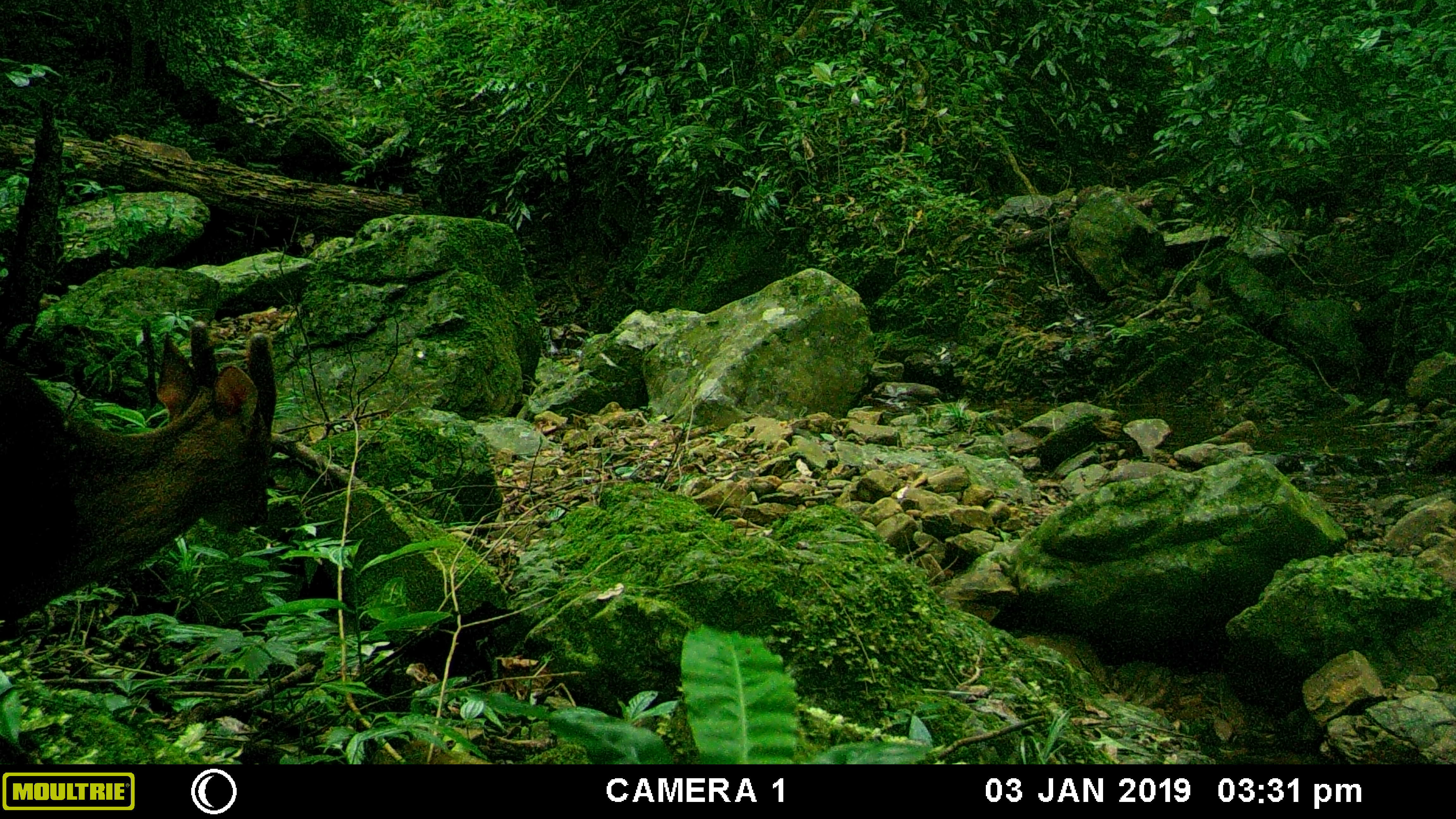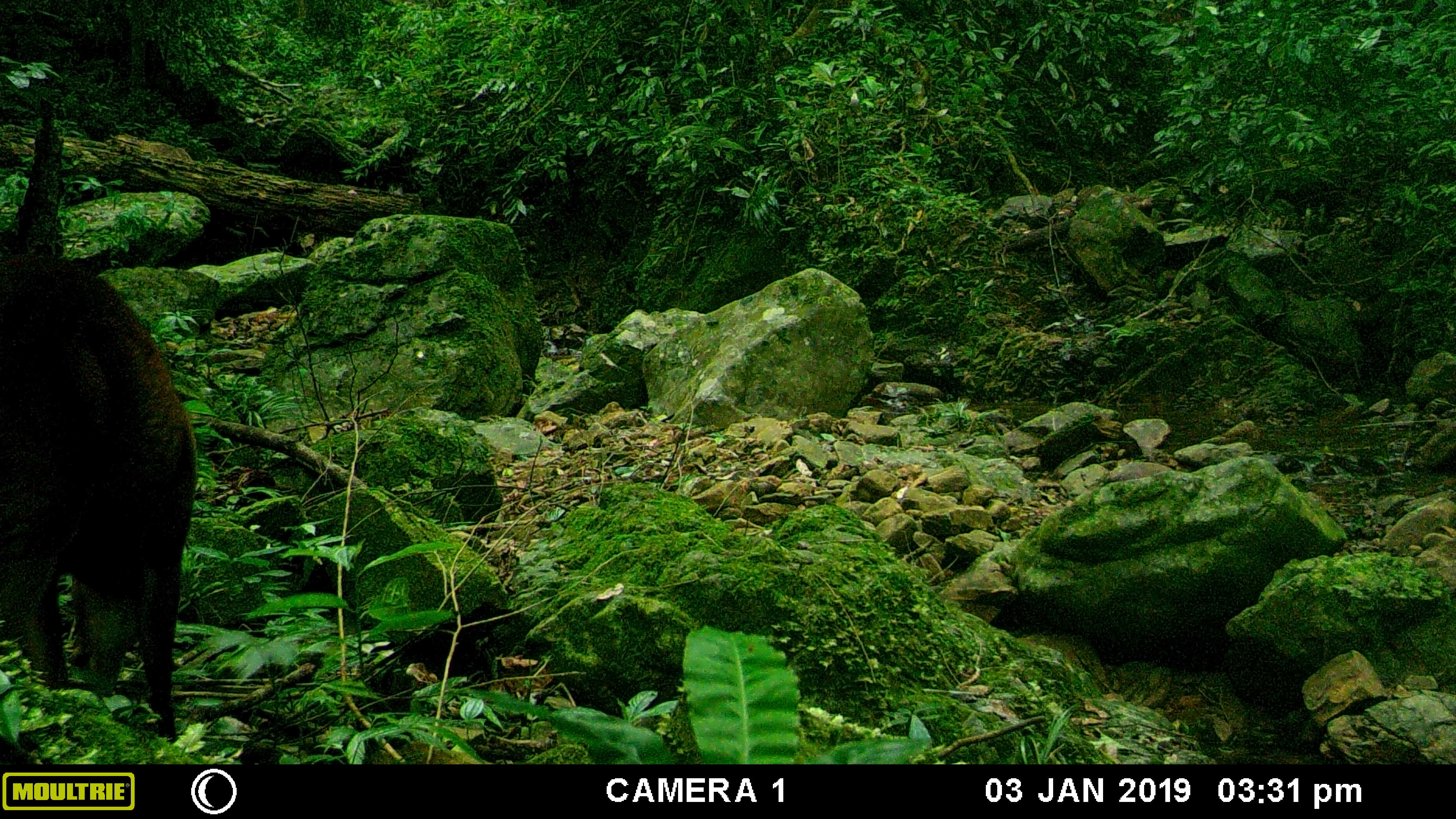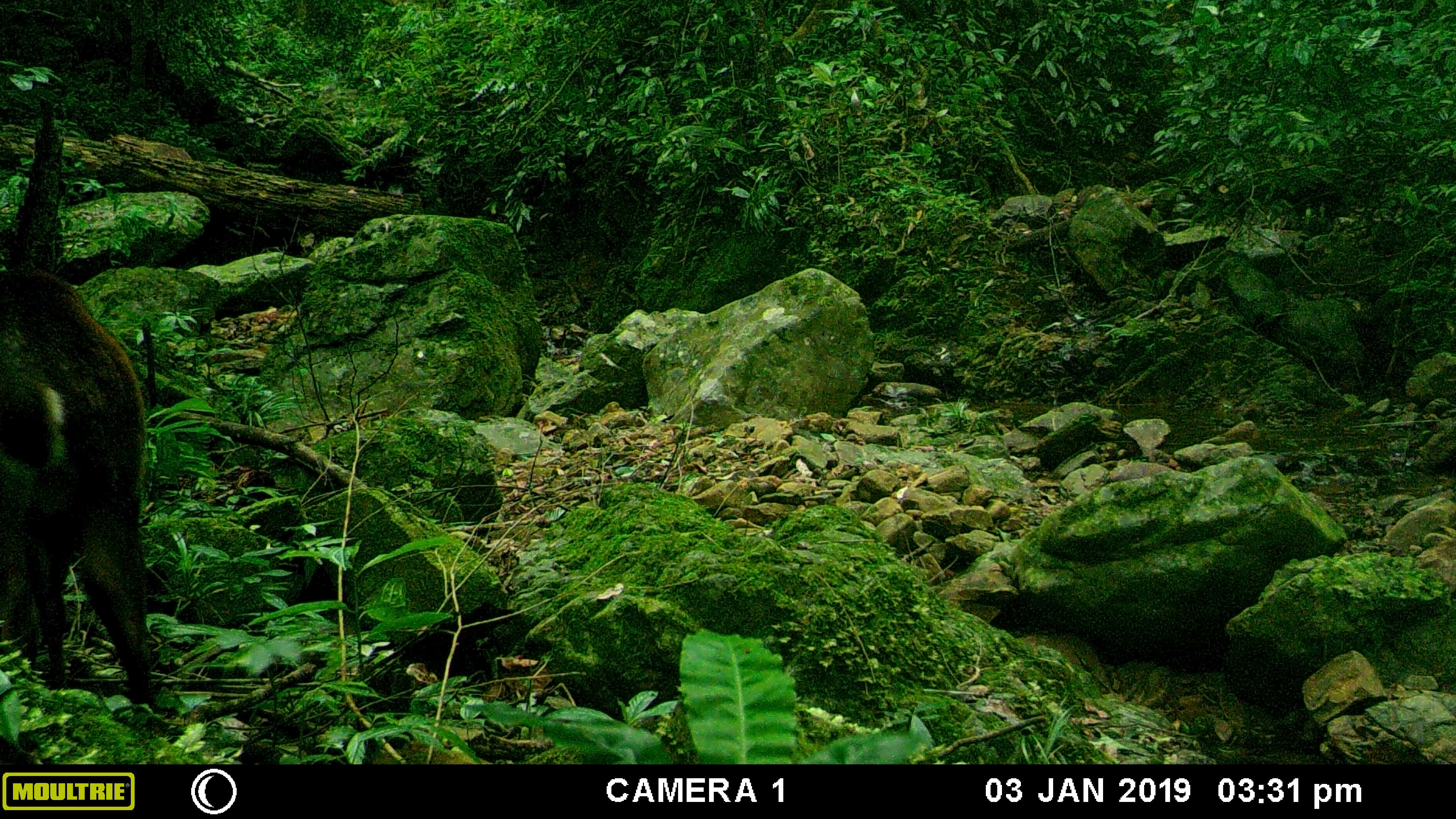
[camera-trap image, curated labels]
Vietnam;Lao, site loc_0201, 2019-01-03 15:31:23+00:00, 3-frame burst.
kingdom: Animalia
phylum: Chordata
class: Mammalia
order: Artiodactyla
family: Cervidae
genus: Muntiacus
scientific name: Muntiacus vuquangensis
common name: large-antlered muntjac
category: large antlered muntjac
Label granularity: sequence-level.